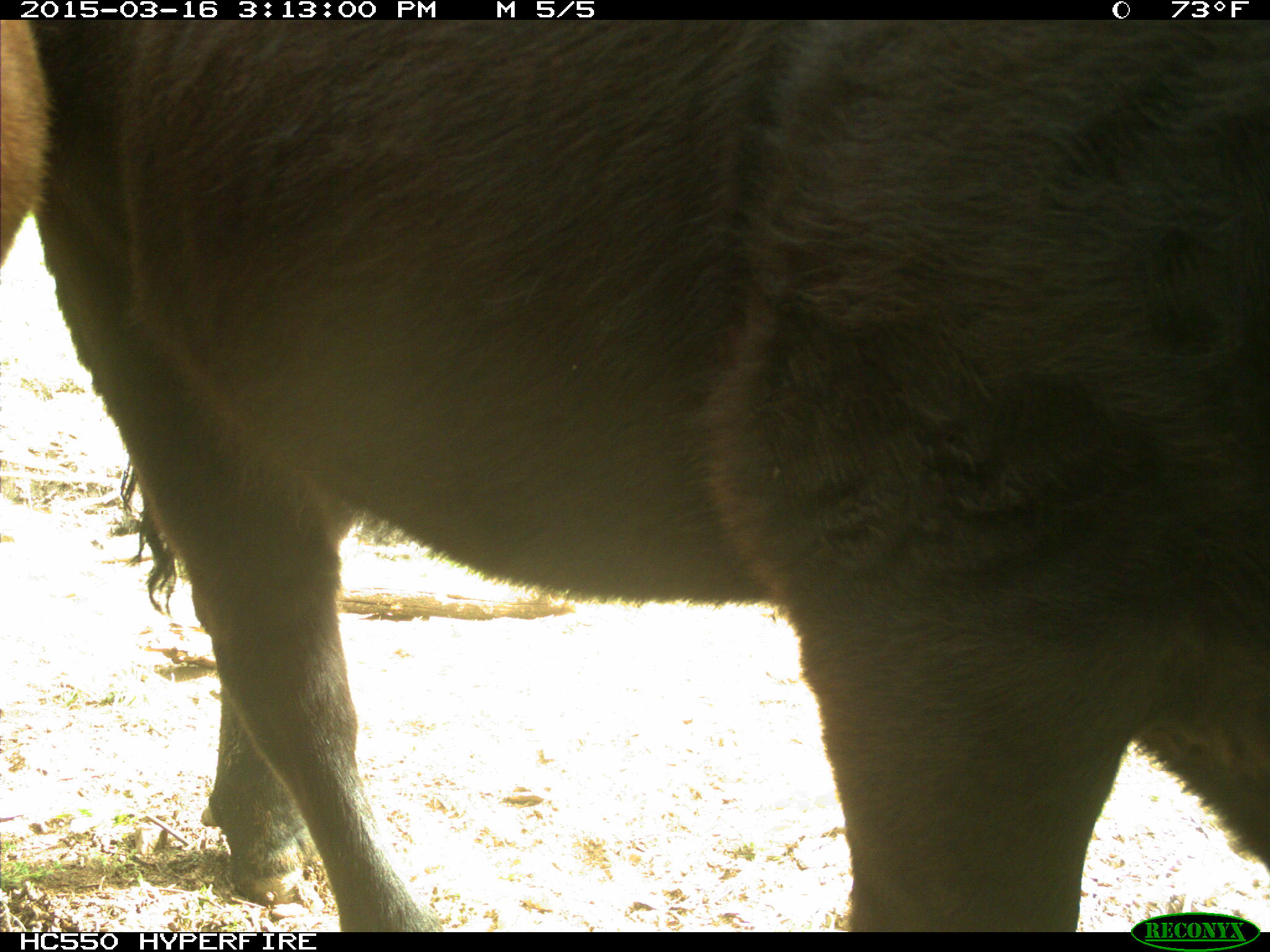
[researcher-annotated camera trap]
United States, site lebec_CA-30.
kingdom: Animalia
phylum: Chordata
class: Mammalia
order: Artiodactyla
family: Bovidae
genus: Bos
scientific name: Bos taurus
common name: domestic cow